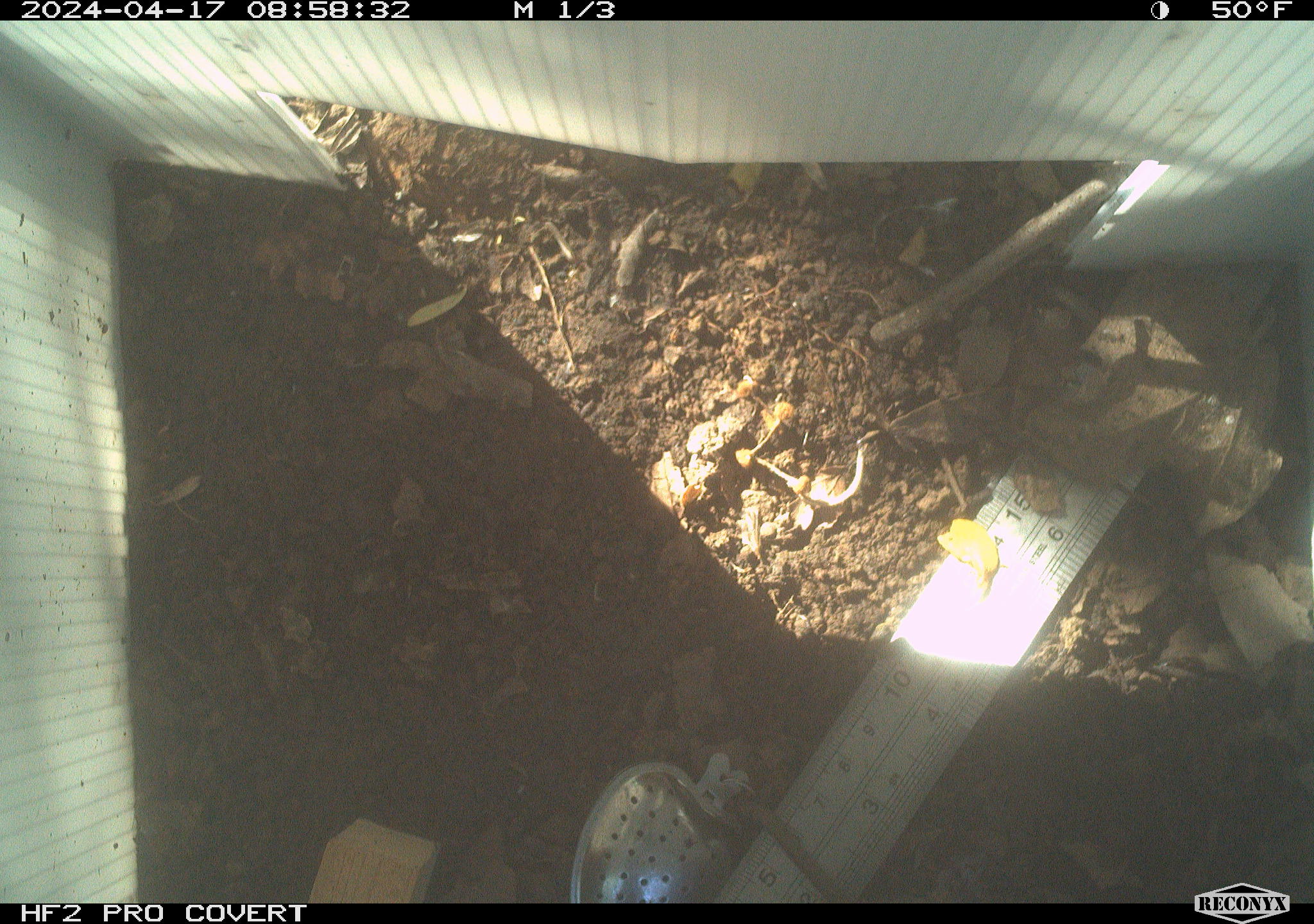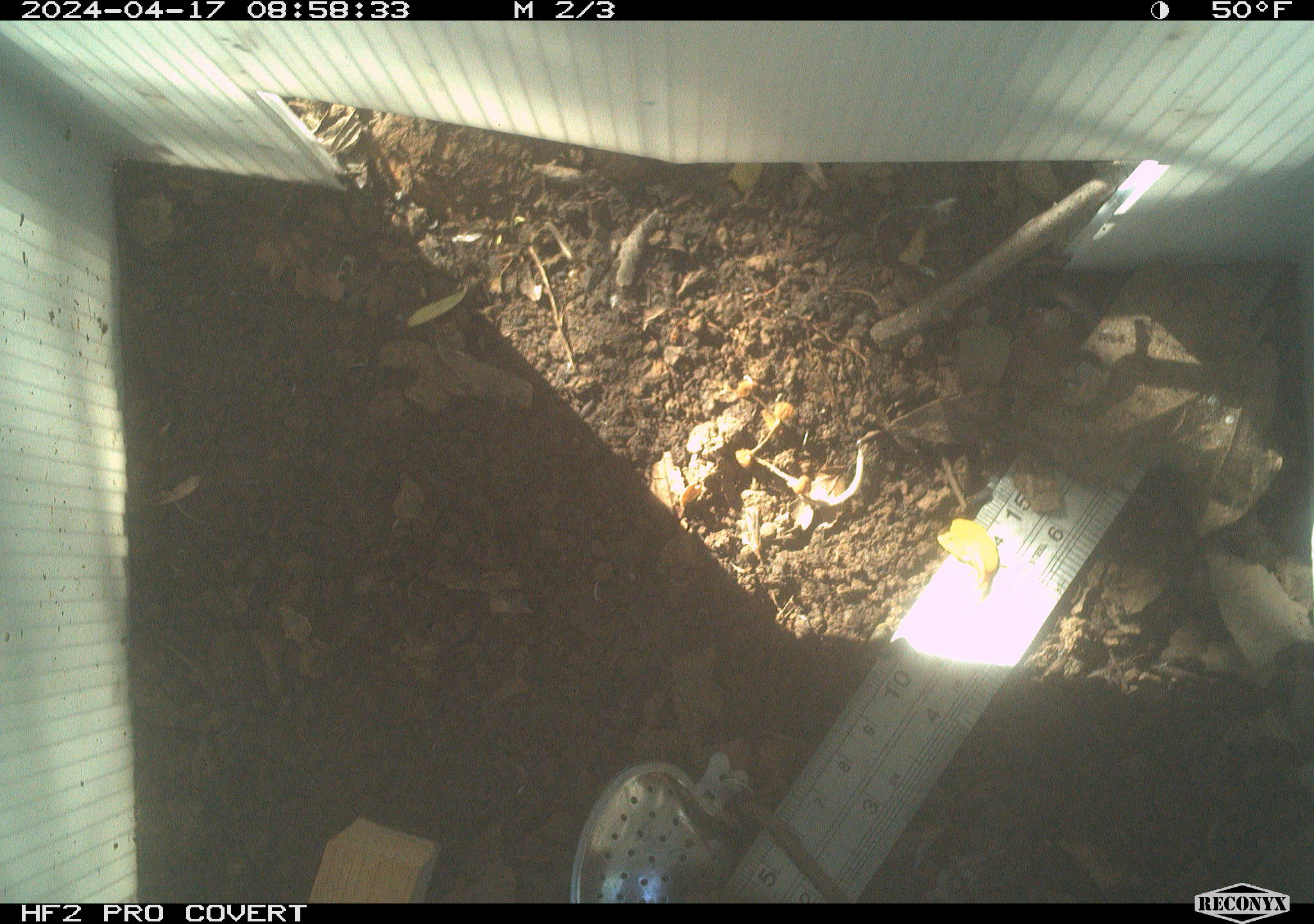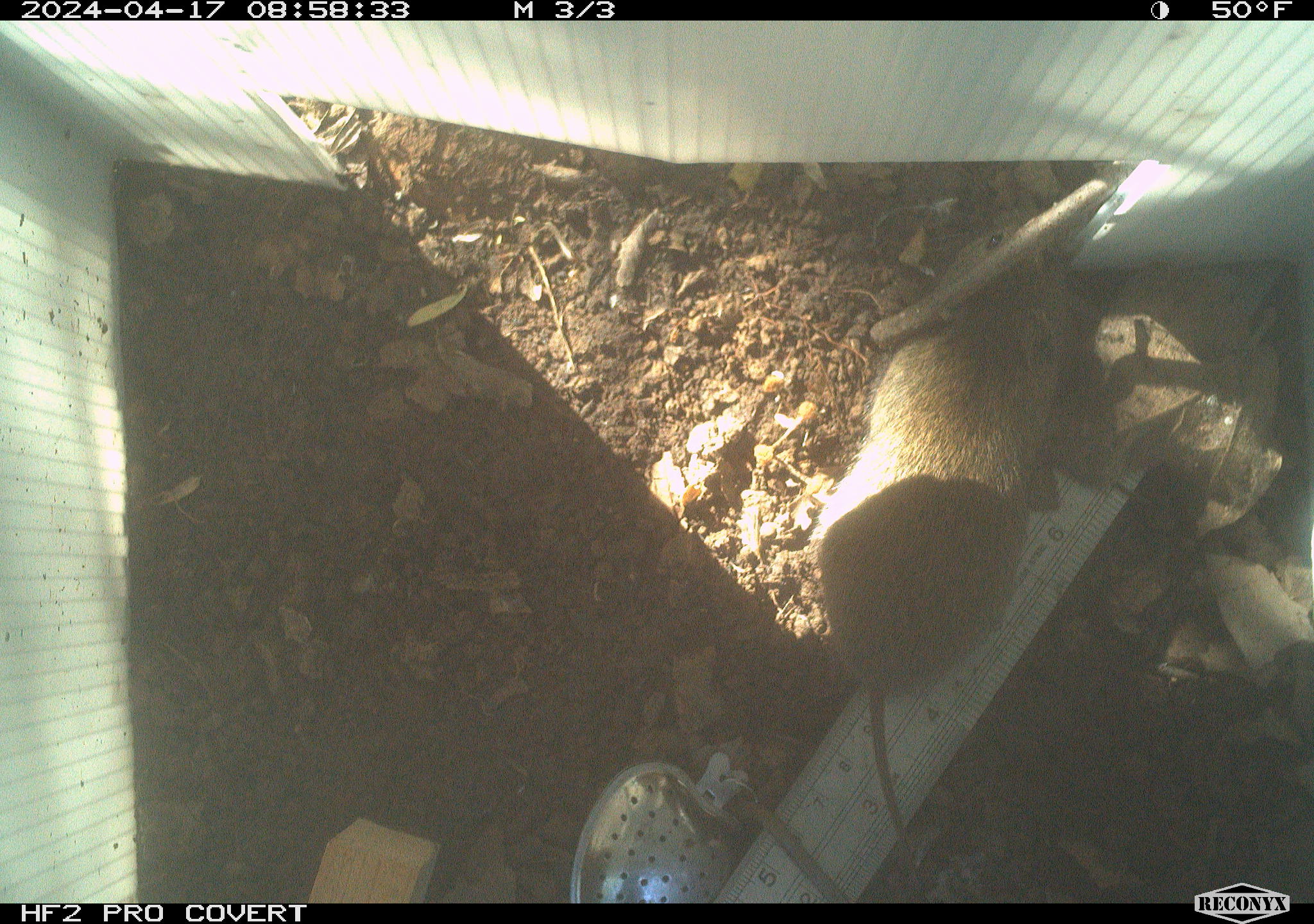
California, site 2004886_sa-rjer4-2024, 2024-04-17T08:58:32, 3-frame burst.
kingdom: Animalia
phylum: Chordata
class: Mammalia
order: Rodentia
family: Cricetidae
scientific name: Arvicolinae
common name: voles, lemmings, and muskrats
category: arvicolinae subfamily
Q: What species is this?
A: Arvicolinae subfamily (voles, lemmings, and muskrats) (Arvicolinae).